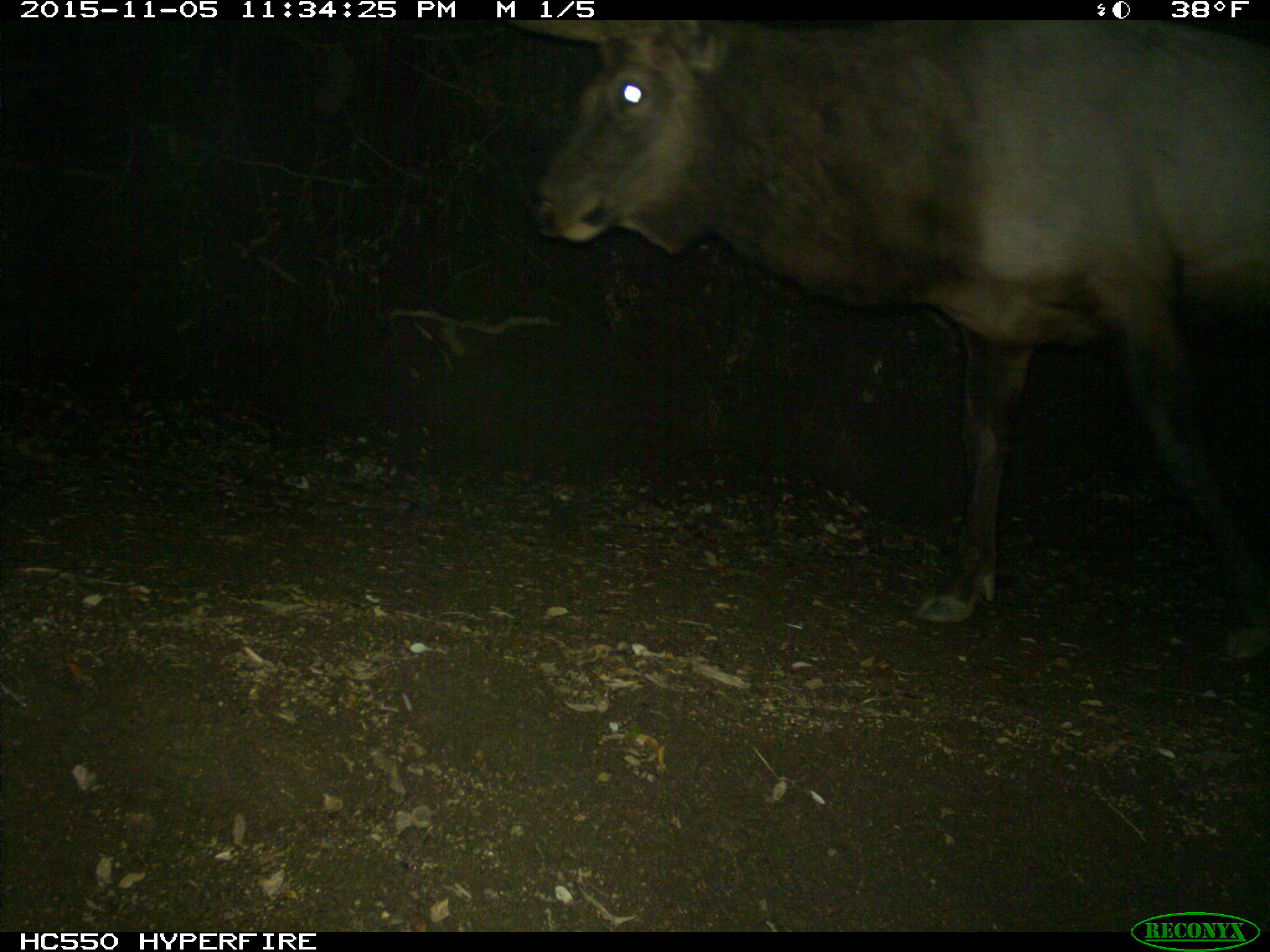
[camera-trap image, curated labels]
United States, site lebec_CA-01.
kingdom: Animalia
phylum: Chordata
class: Mammalia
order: Artiodactyla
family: Cervidae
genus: Cervus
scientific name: Cervus canadensis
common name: elk